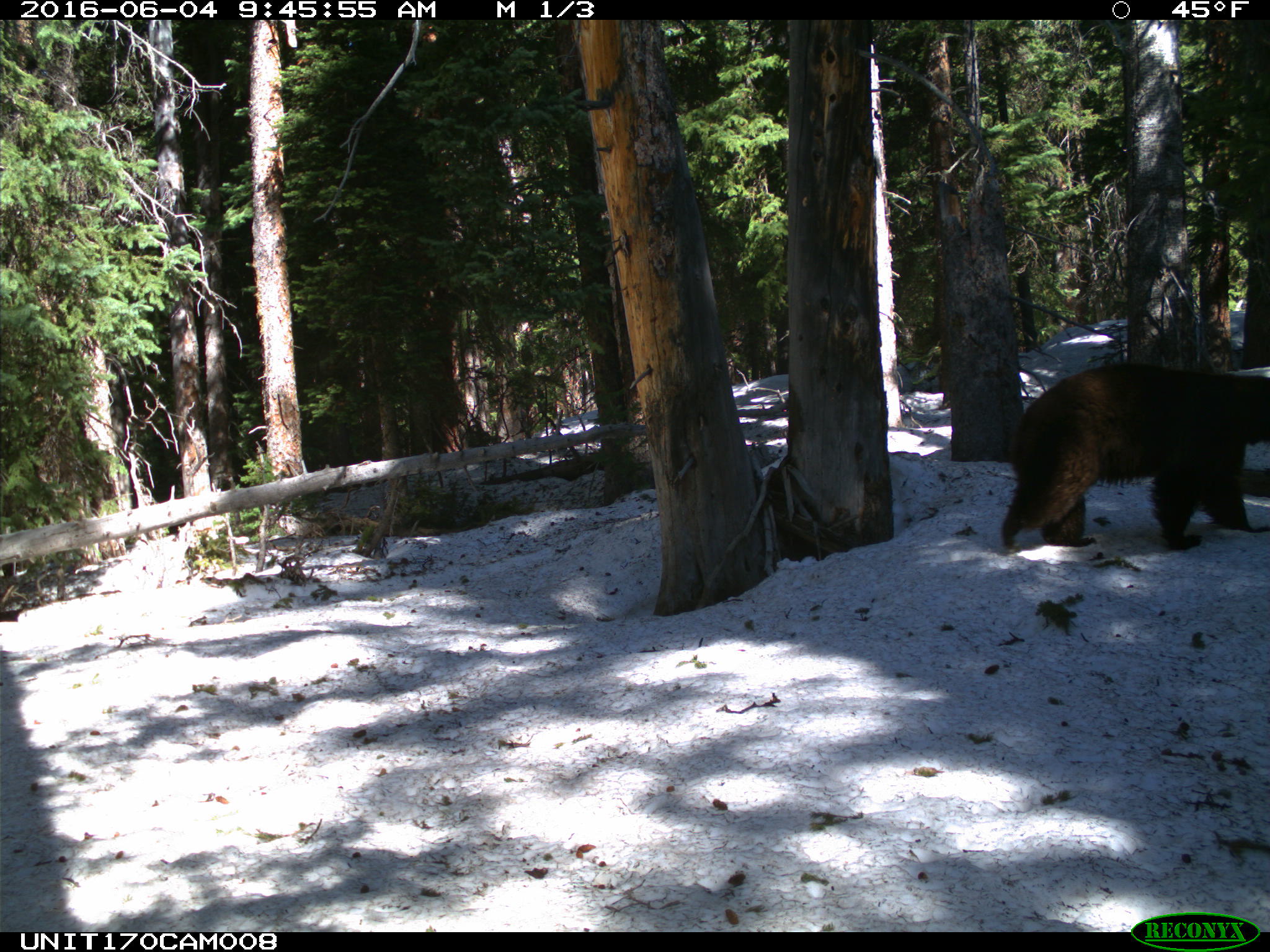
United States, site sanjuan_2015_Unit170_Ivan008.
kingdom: Animalia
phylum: Chordata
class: Mammalia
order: Carnivora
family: Ursidae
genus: Ursus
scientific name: Ursus americanus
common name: american black bear